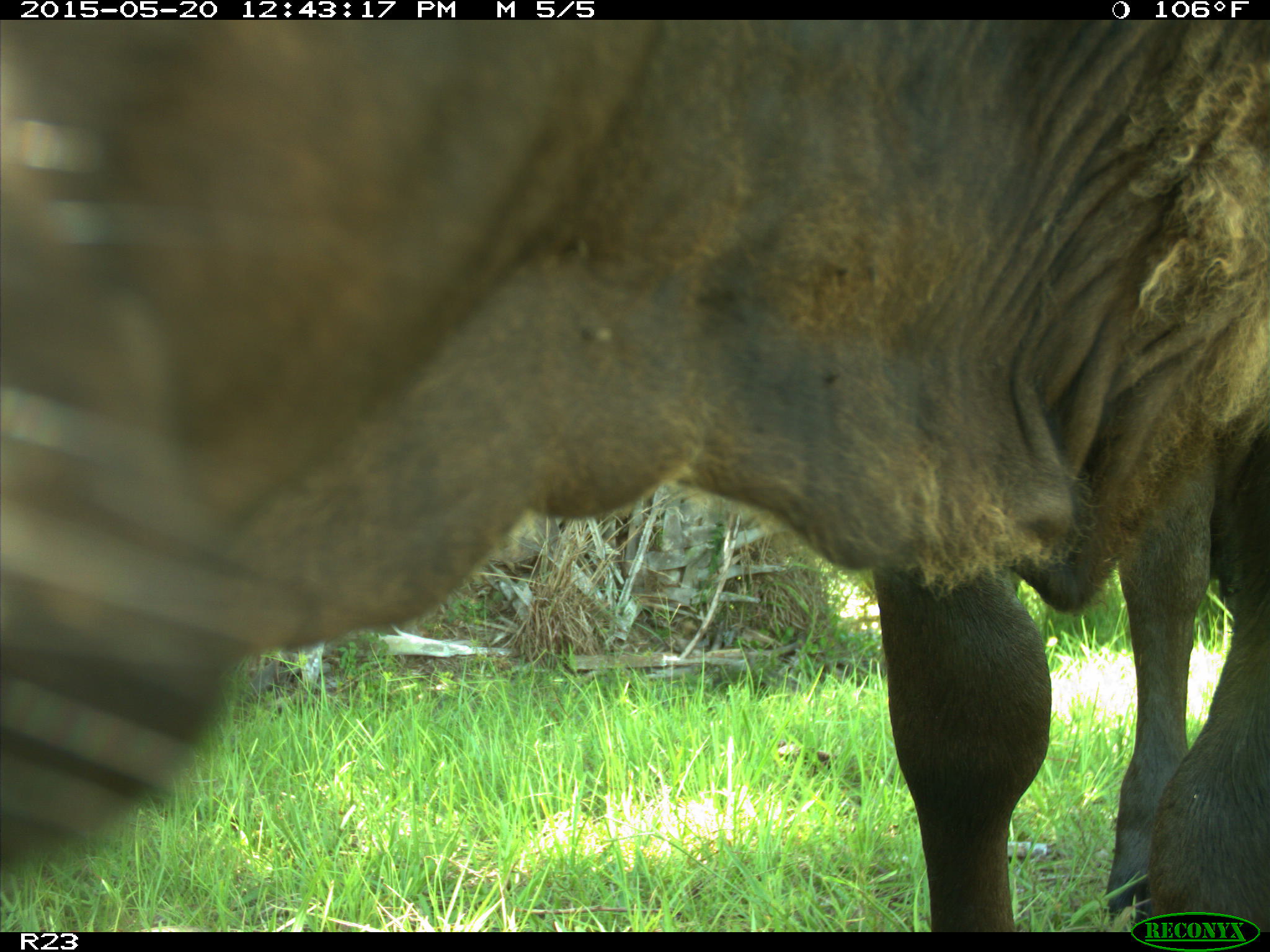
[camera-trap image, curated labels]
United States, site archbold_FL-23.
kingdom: Animalia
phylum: Chordata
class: Mammalia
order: Artiodactyla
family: Bovidae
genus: Bos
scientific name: Bos taurus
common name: domestic cow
Bos taurus (domestic cow).